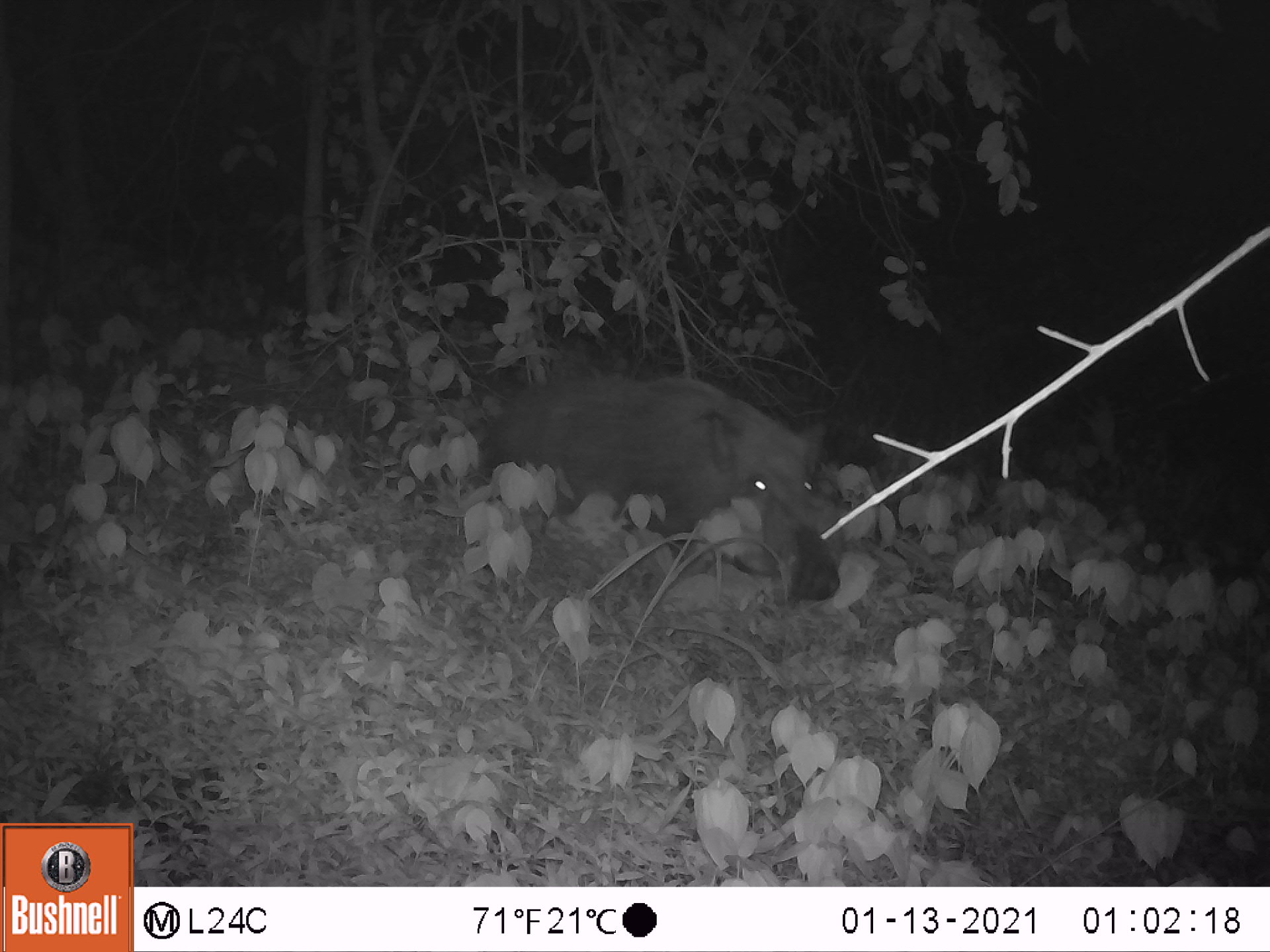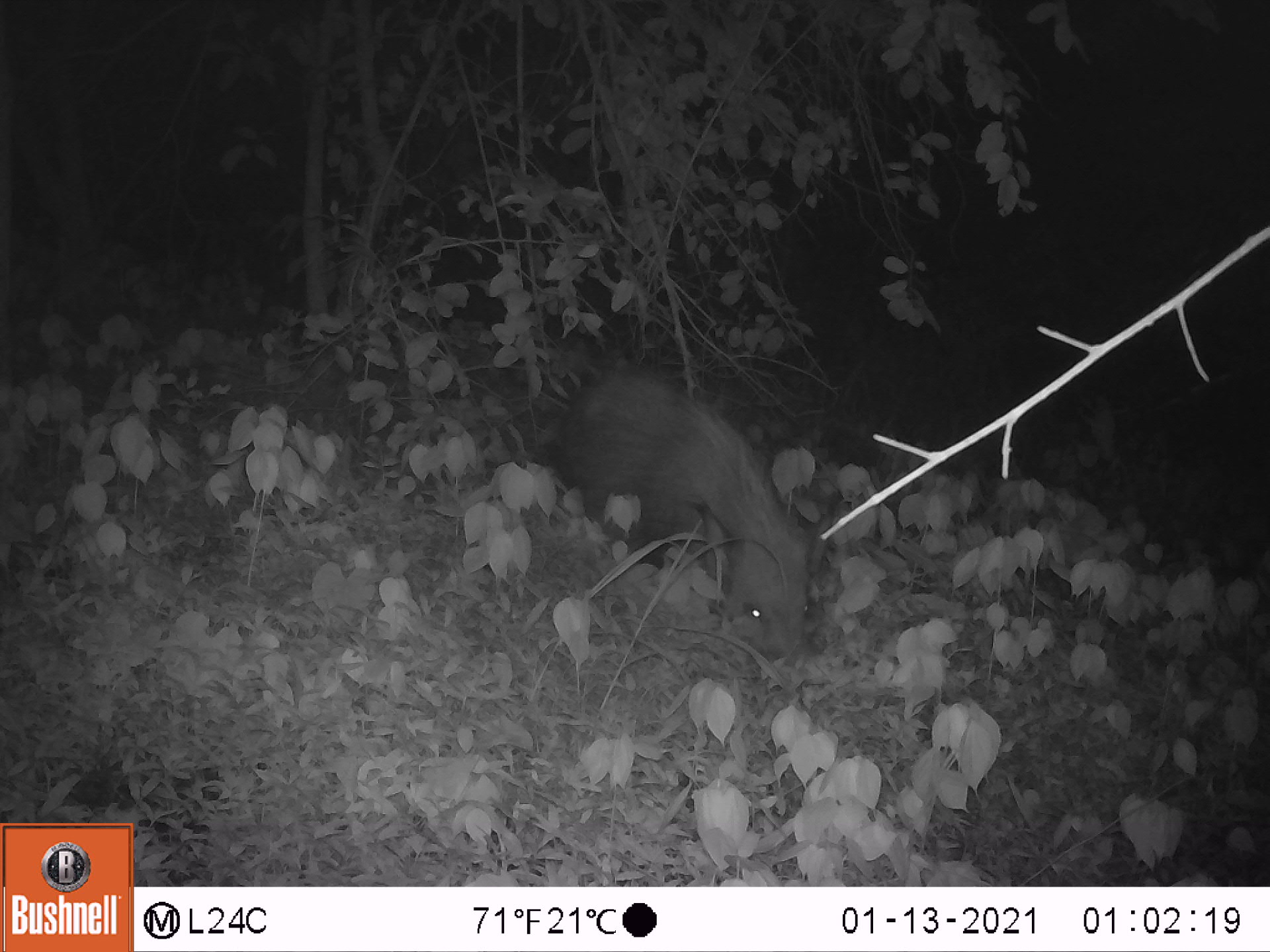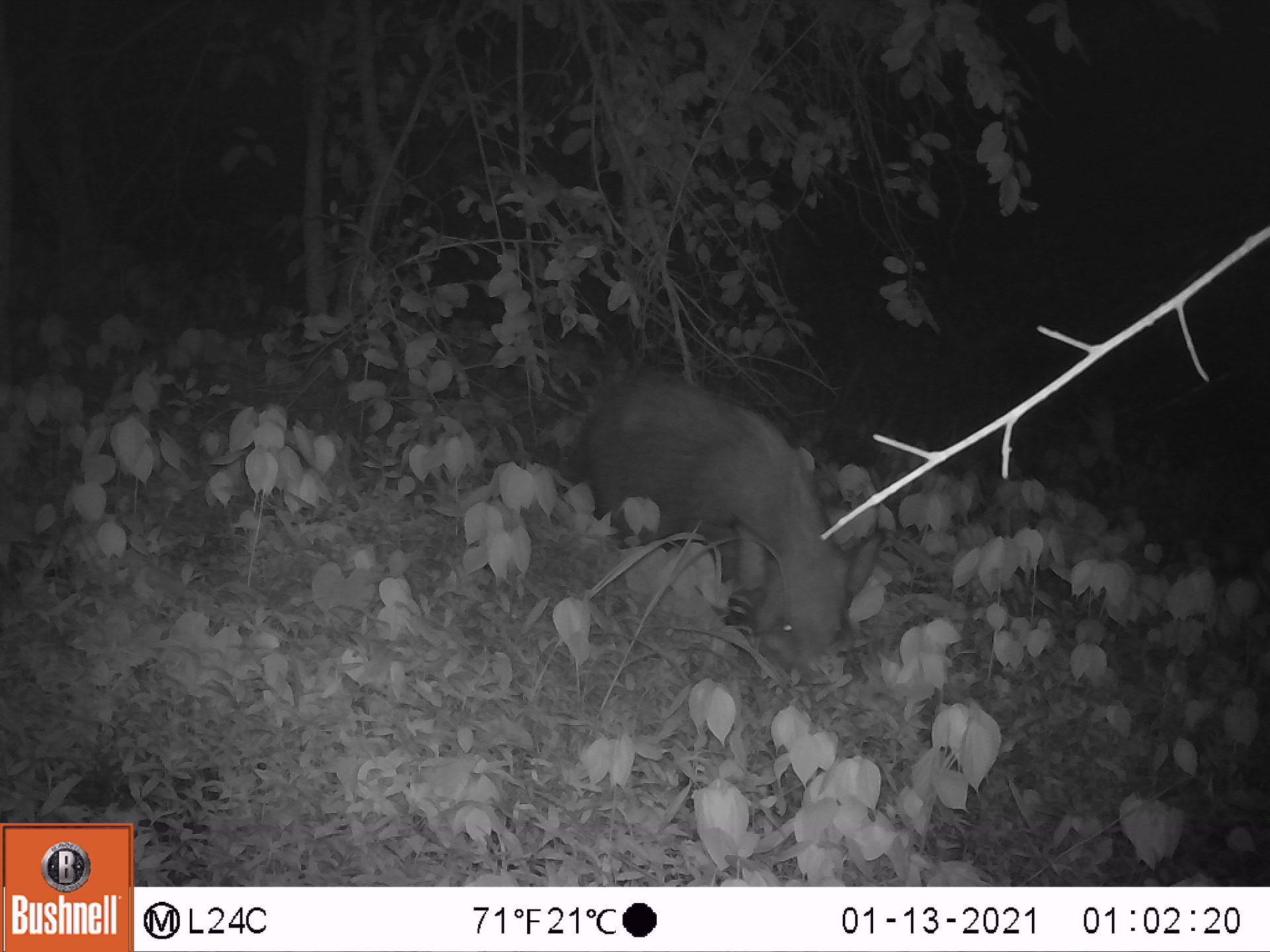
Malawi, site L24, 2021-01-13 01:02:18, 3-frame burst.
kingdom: Animalia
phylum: Chordata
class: Mammalia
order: Artiodactyla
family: Suidae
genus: Potamochoerus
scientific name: Potamochoerus larvatus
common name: bushpig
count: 1